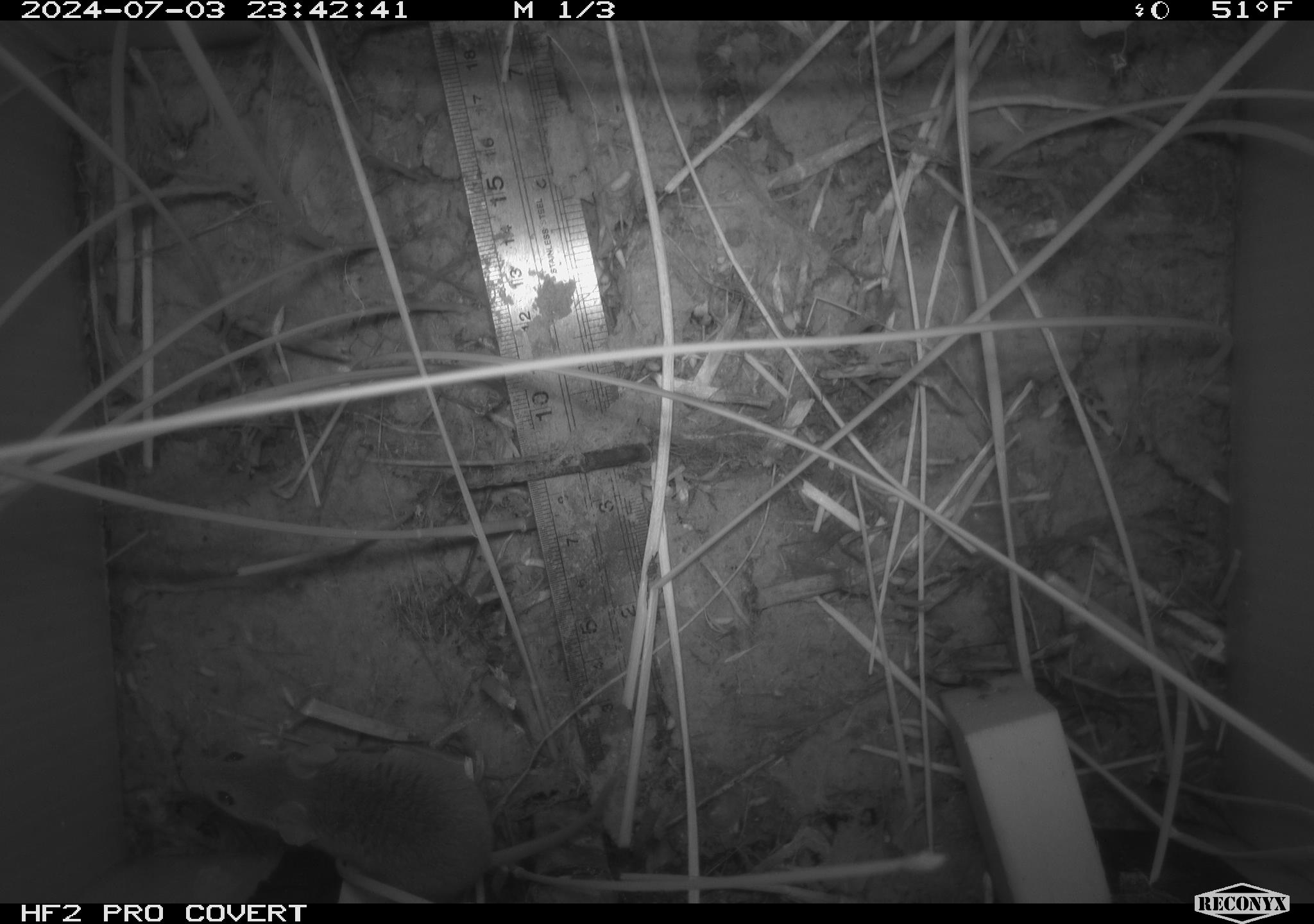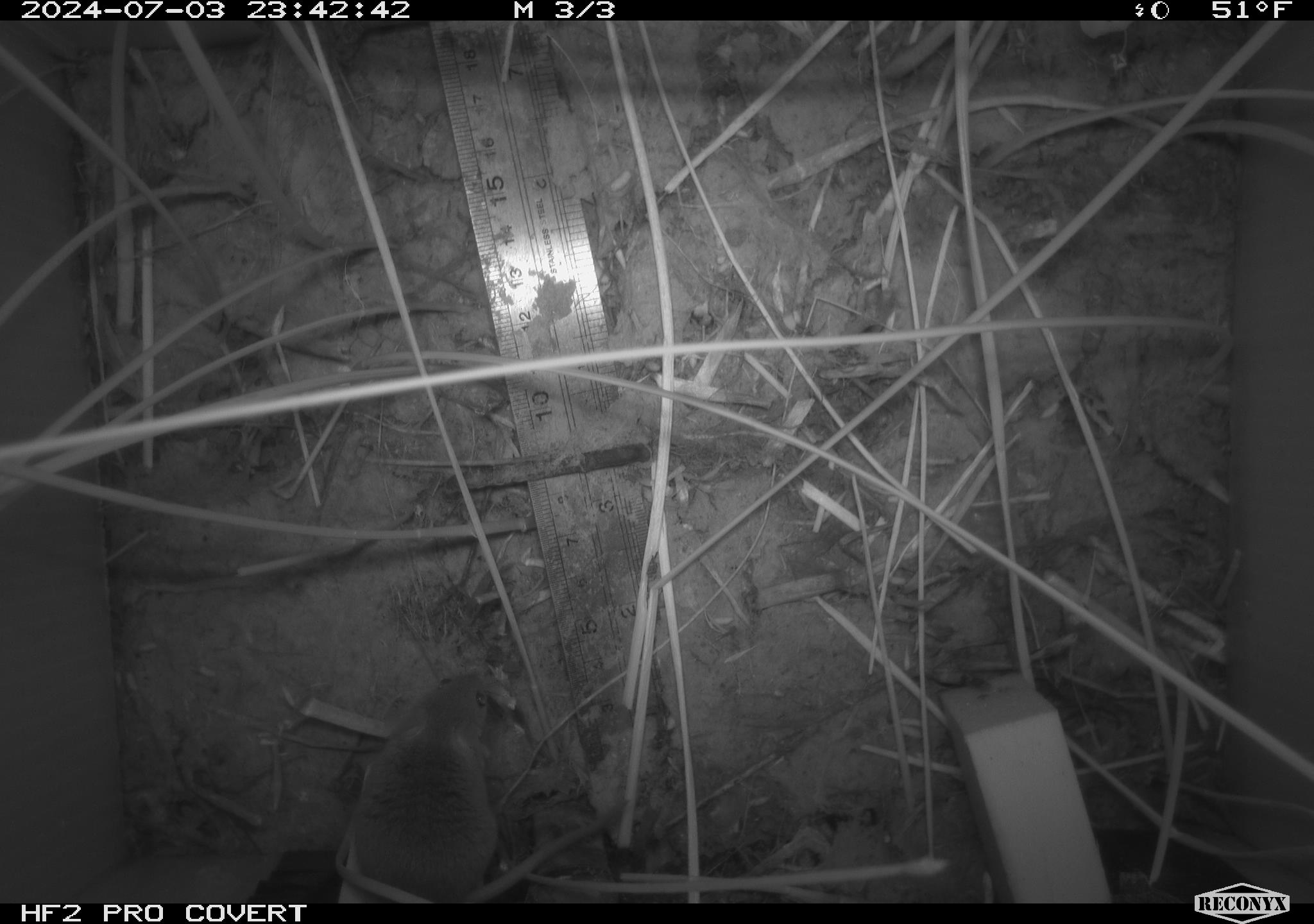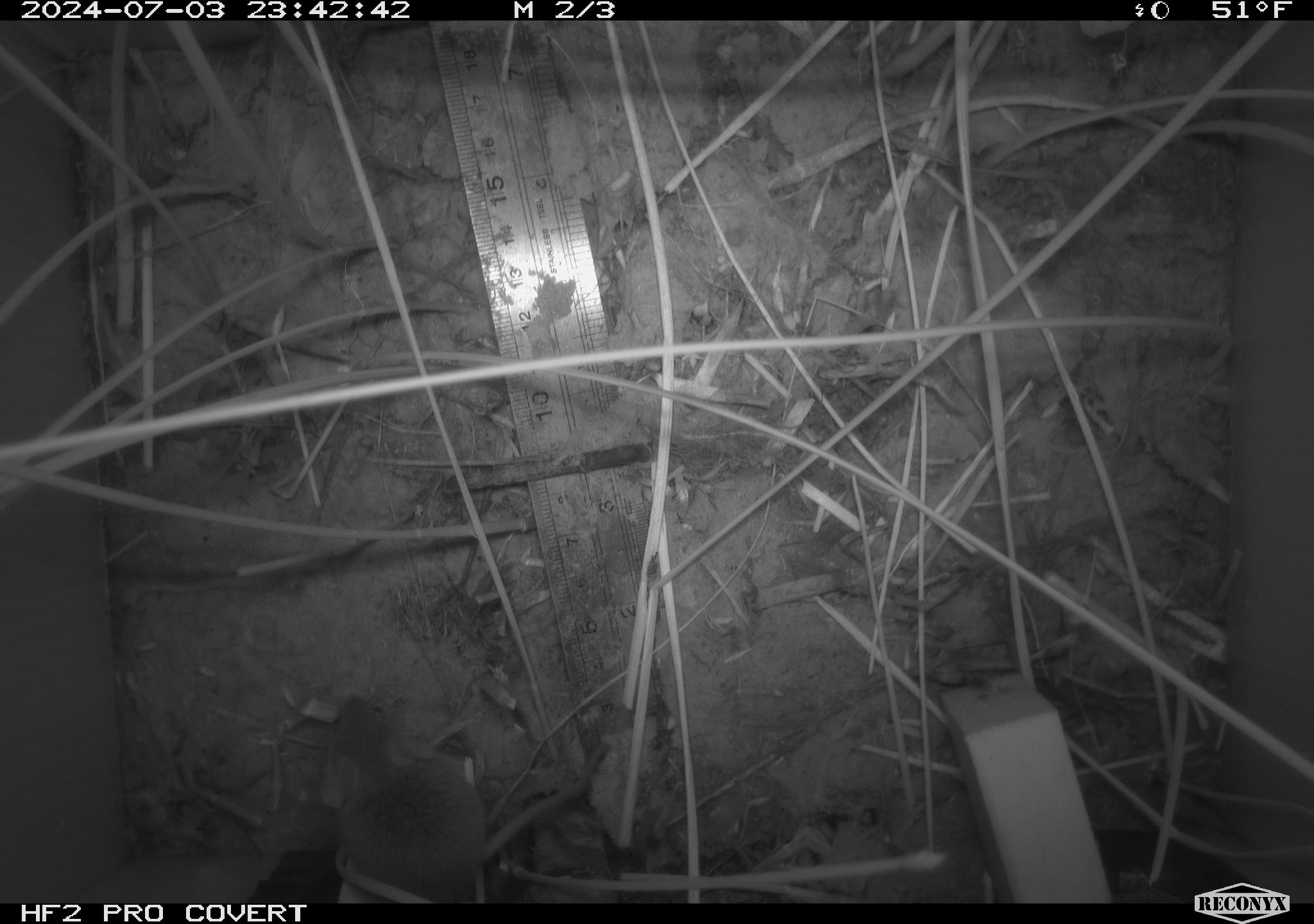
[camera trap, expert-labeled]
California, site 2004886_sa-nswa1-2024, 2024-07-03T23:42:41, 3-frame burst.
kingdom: Animalia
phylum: Chordata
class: Mammalia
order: Rodentia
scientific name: Rodentia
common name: rodent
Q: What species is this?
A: Rodent (Rodentia).